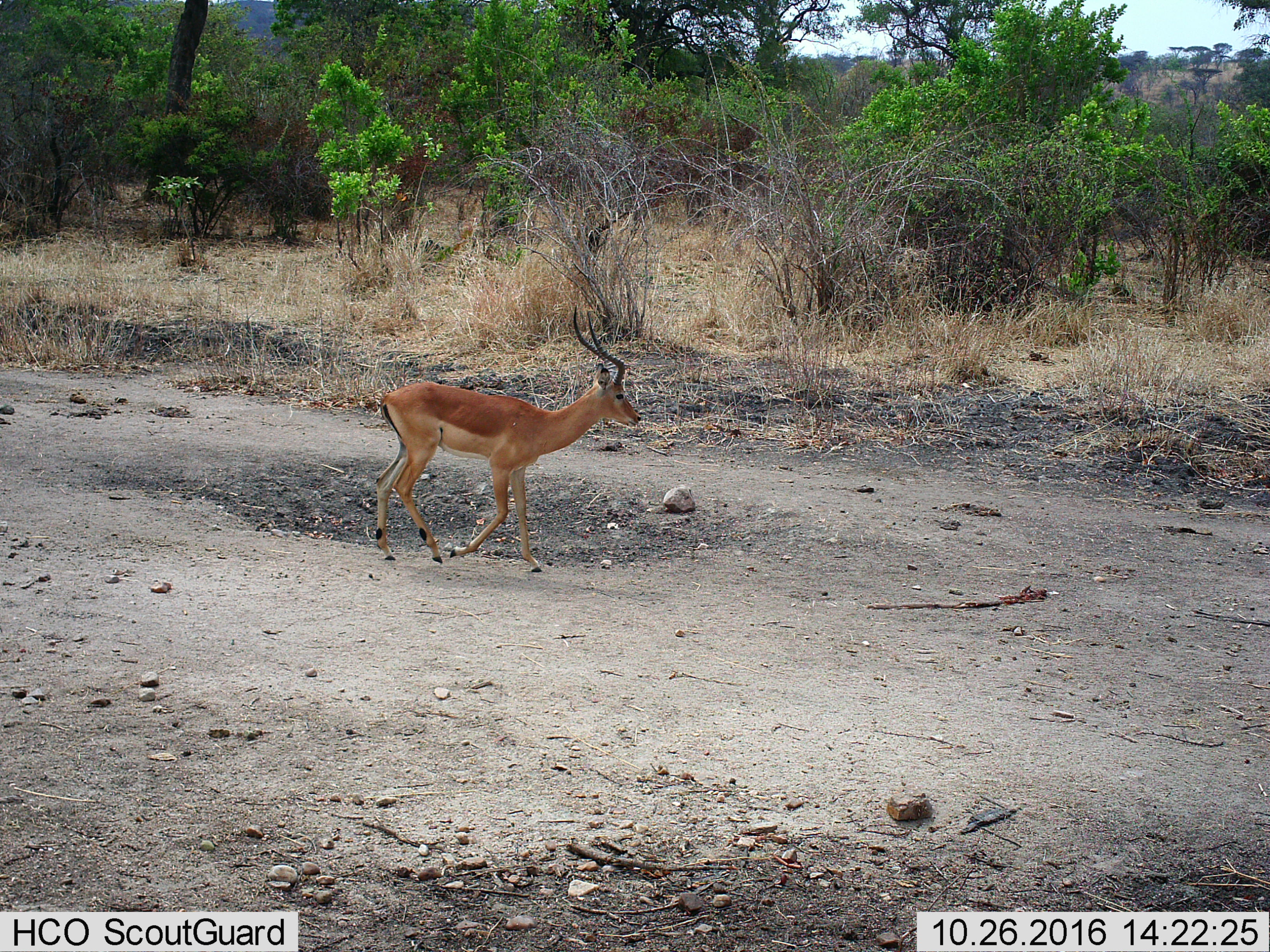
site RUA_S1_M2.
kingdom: Animalia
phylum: Chordata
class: Mammalia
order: Artiodactyla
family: Bovidae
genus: Aepyceros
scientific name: Aepyceros melampus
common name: impala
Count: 1.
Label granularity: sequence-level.